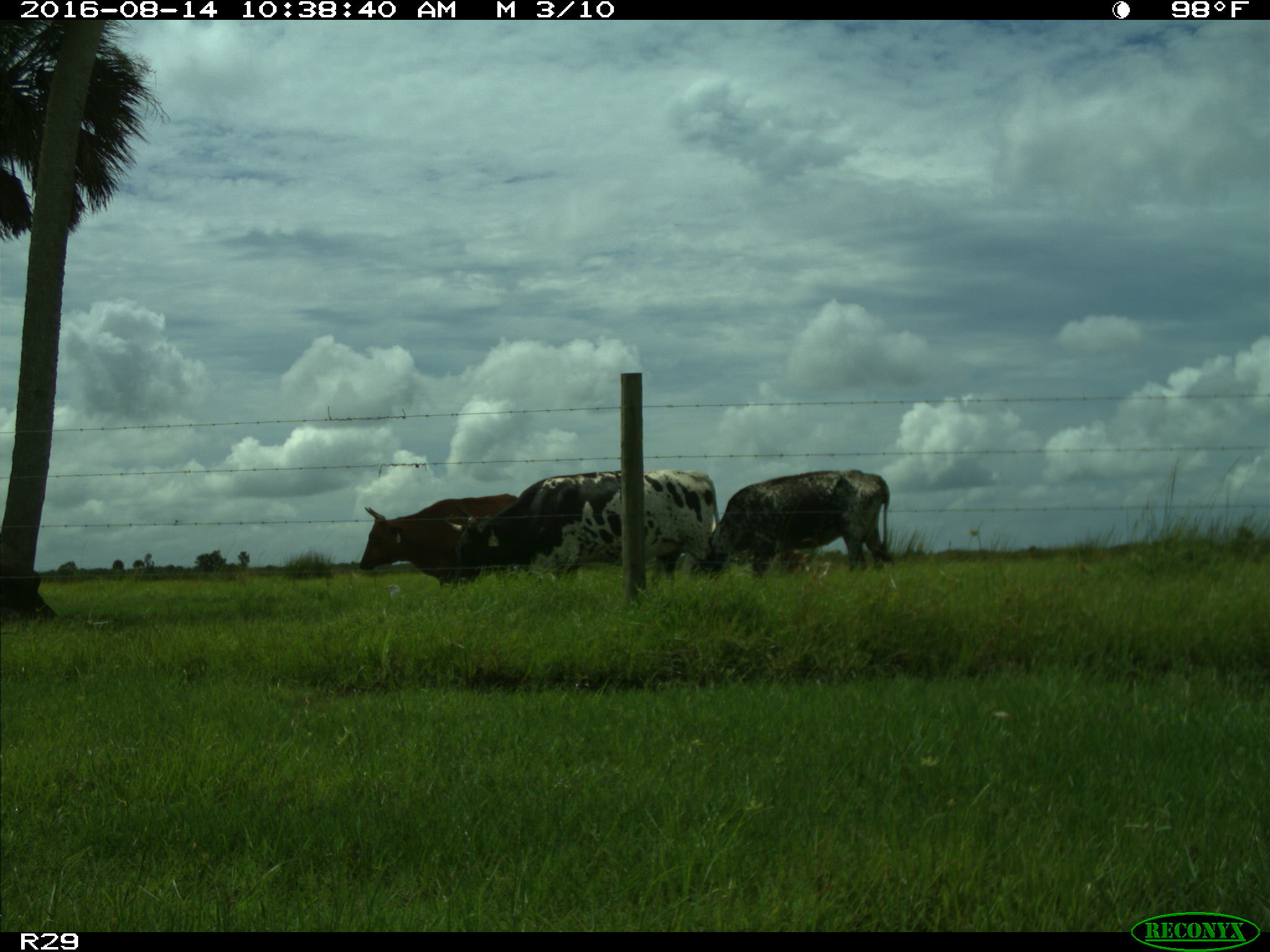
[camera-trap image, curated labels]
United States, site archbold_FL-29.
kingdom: Animalia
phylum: Chordata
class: Mammalia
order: Artiodactyla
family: Bovidae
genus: Bos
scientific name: Bos taurus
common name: domestic cow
Bos taurus (domestic cow).